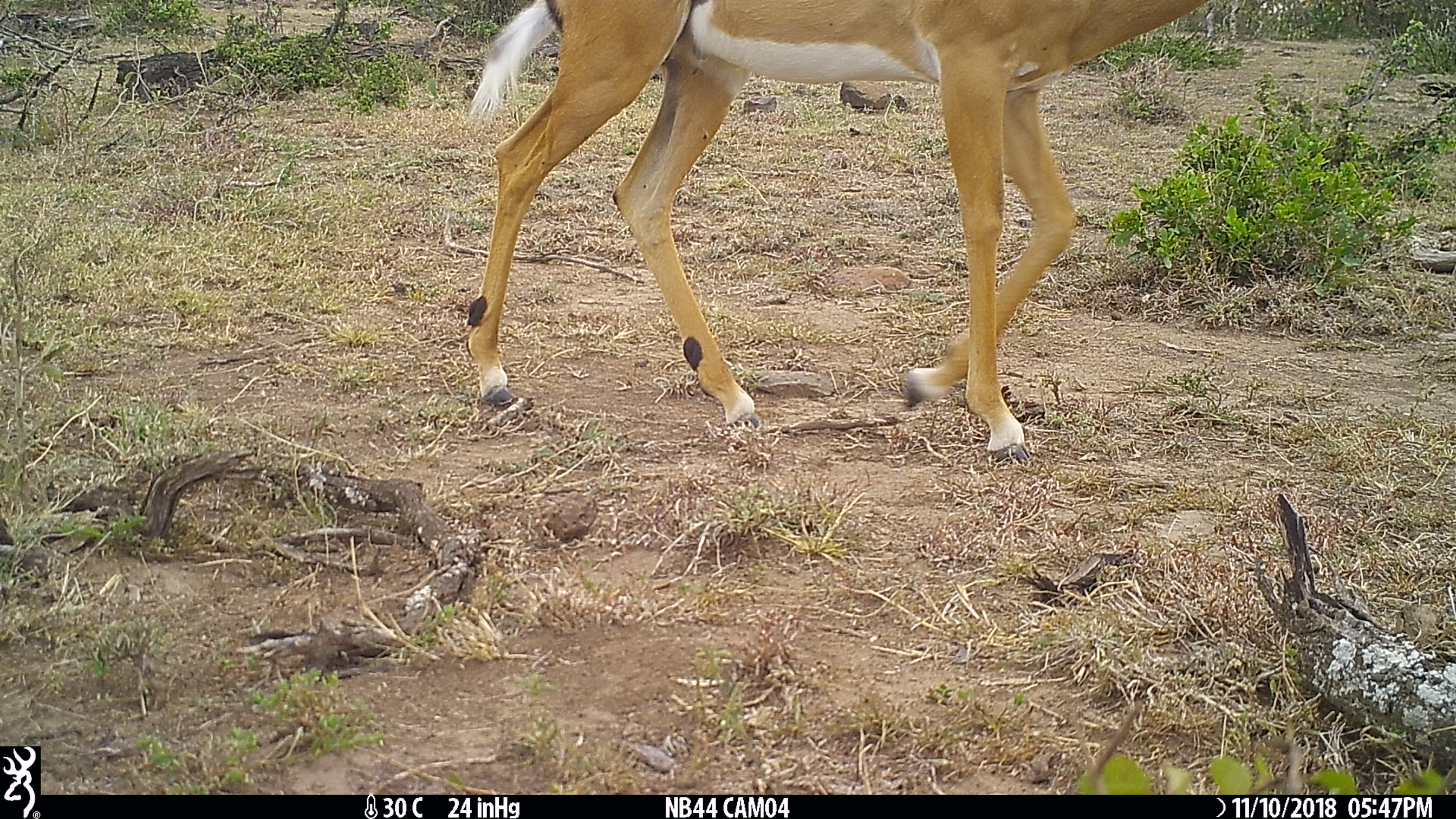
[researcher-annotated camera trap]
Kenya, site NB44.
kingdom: Animalia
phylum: Chordata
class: Mammalia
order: Artiodactyla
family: Bovidae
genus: Aepyceros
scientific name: Aepyceros melampus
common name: impala